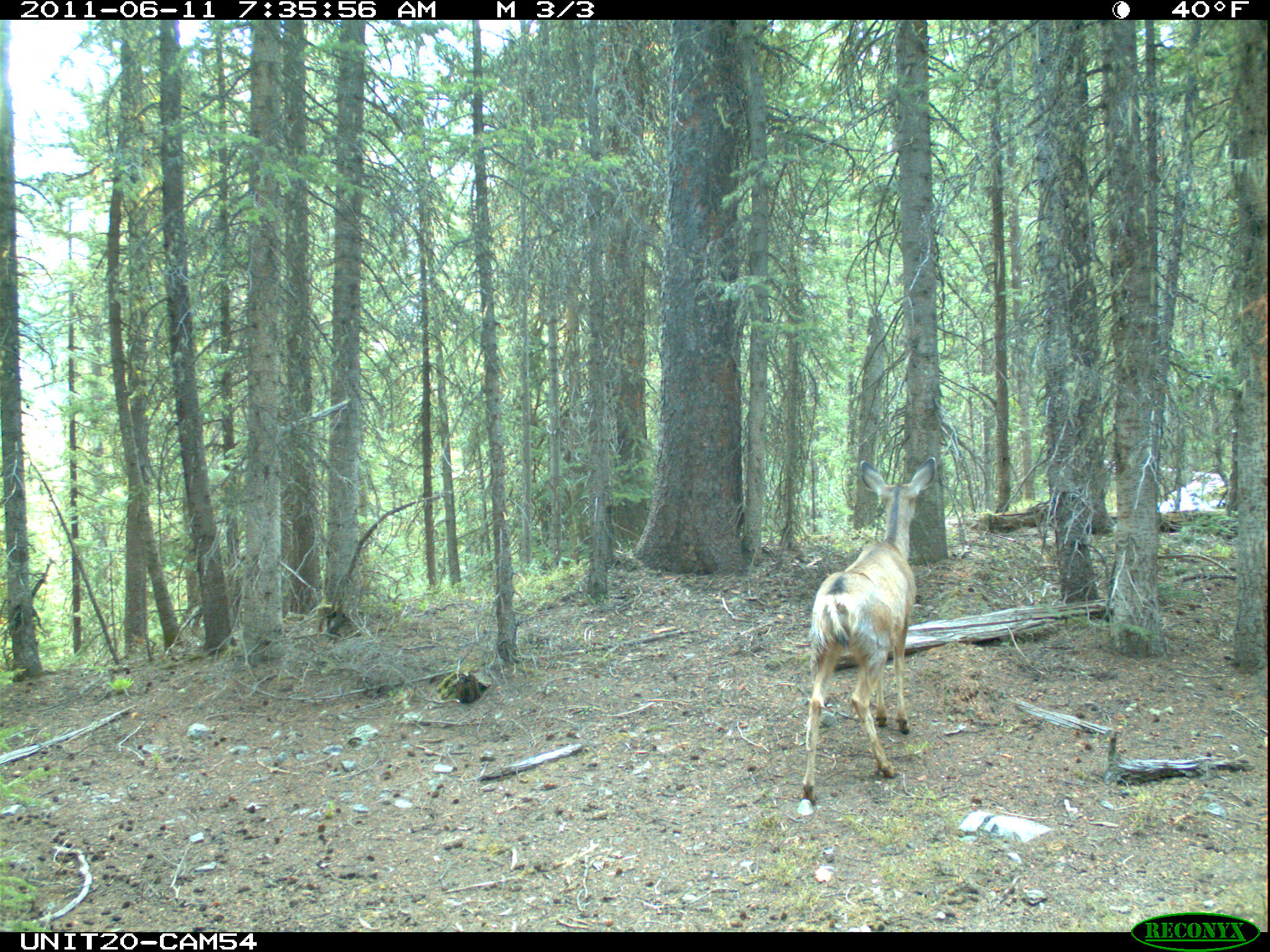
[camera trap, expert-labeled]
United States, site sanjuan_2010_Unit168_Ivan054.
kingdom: Animalia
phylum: Chordata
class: Mammalia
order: Artiodactyla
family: Cervidae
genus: Odocoileus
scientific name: Odocoileus hemionus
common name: mule deer